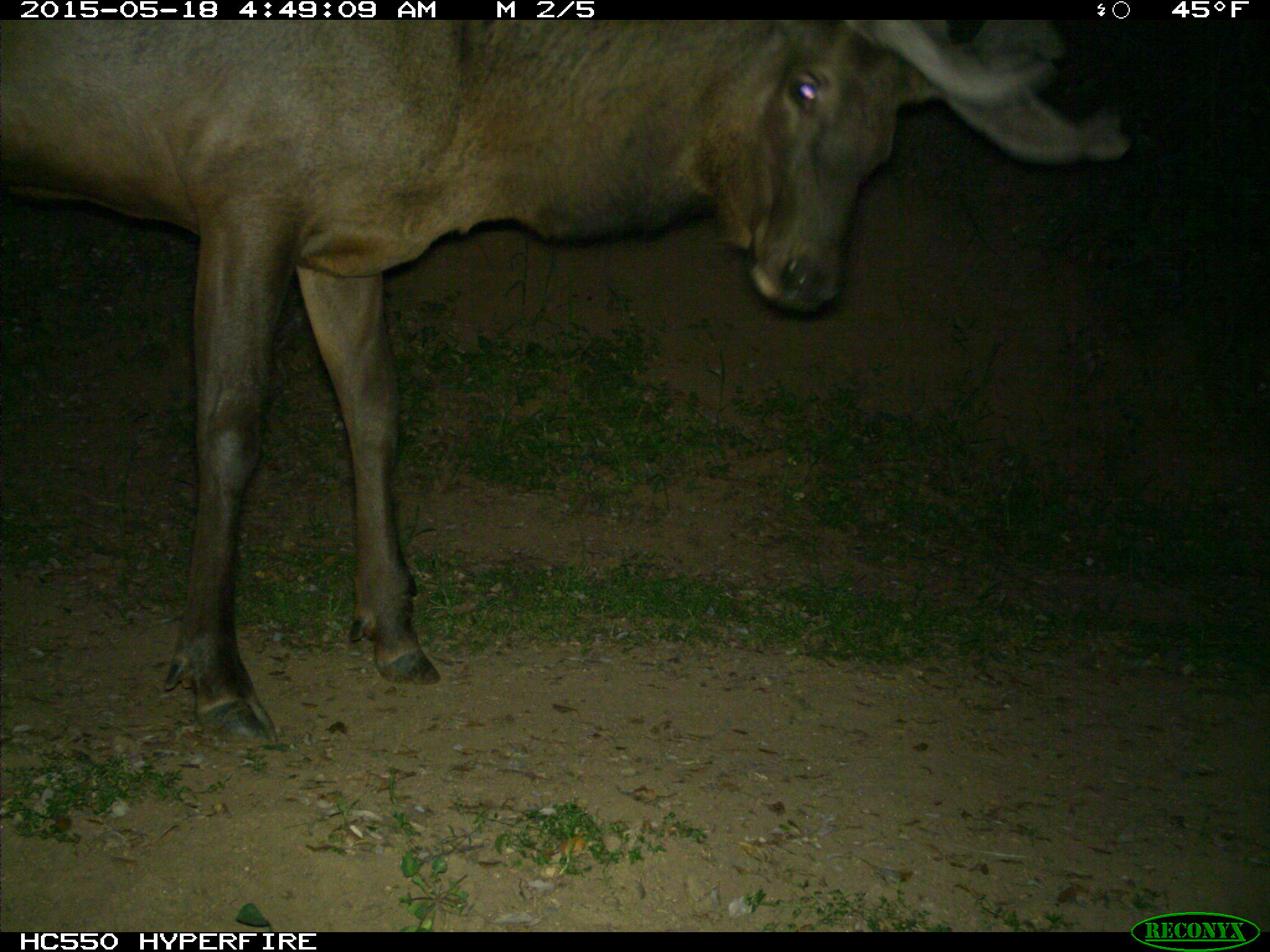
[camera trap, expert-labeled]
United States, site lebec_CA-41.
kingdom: Animalia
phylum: Chordata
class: Mammalia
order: Artiodactyla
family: Cervidae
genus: Cervus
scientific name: Cervus canadensis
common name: elk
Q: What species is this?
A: Cervus canadensis (elk).